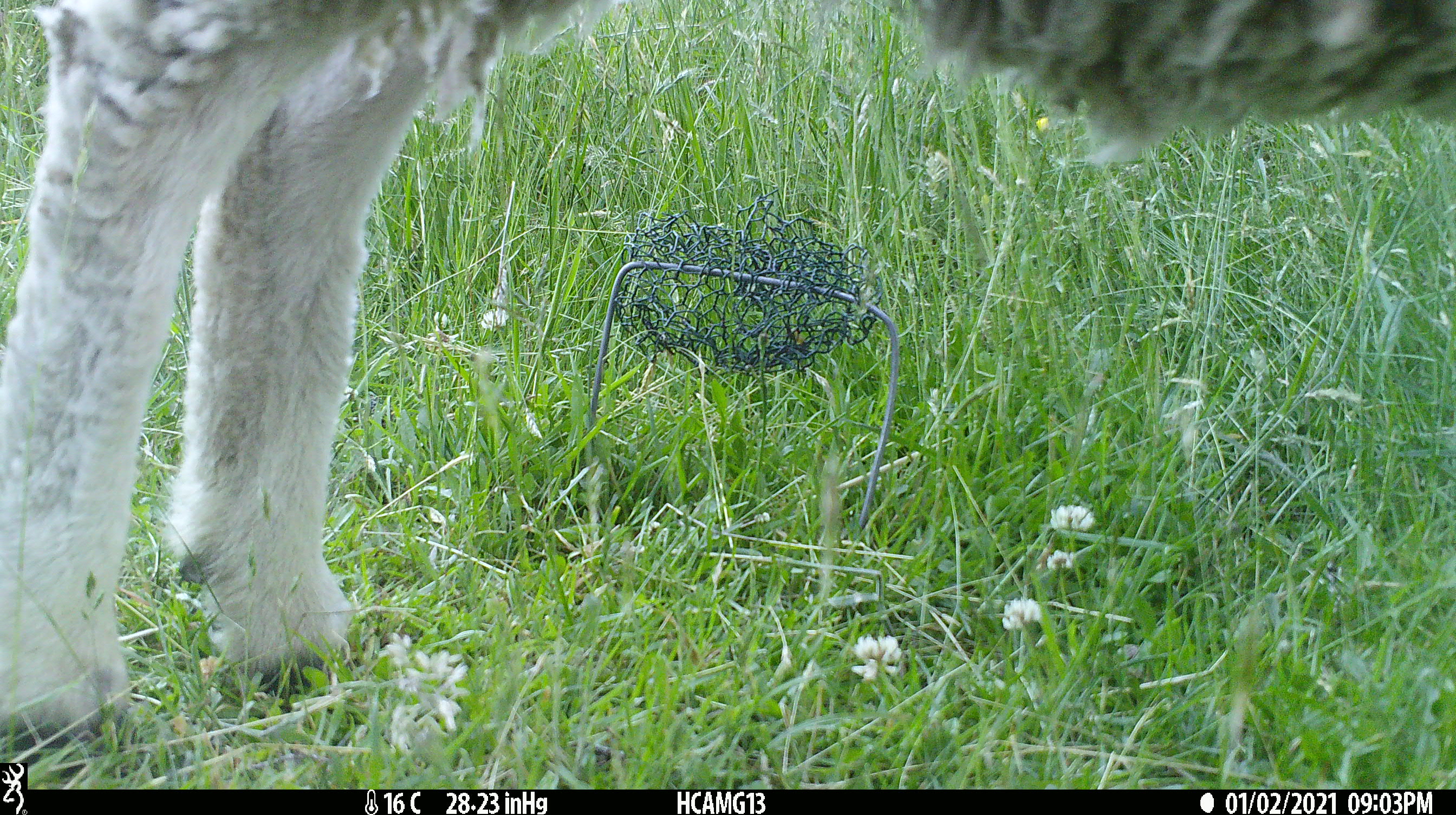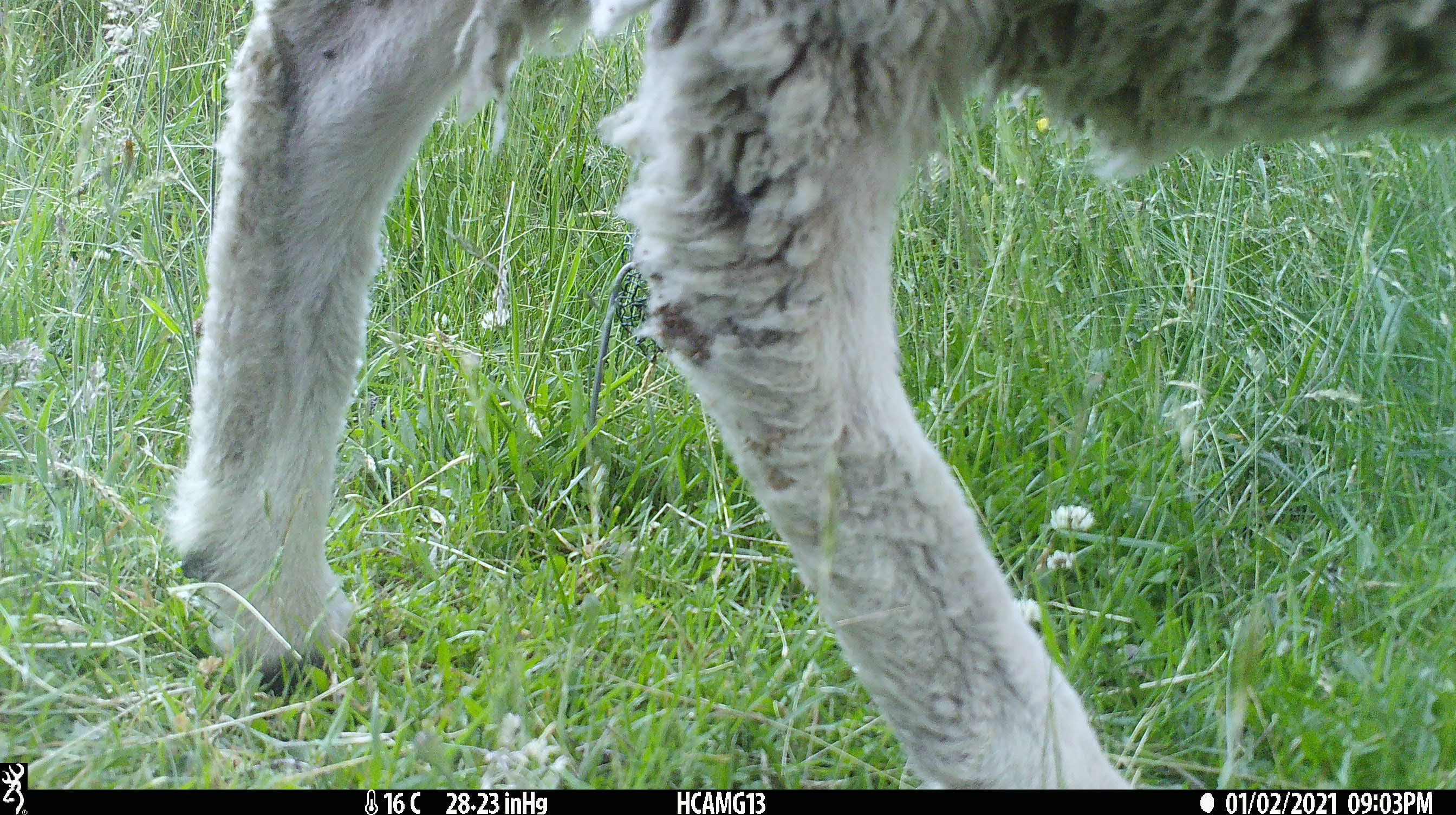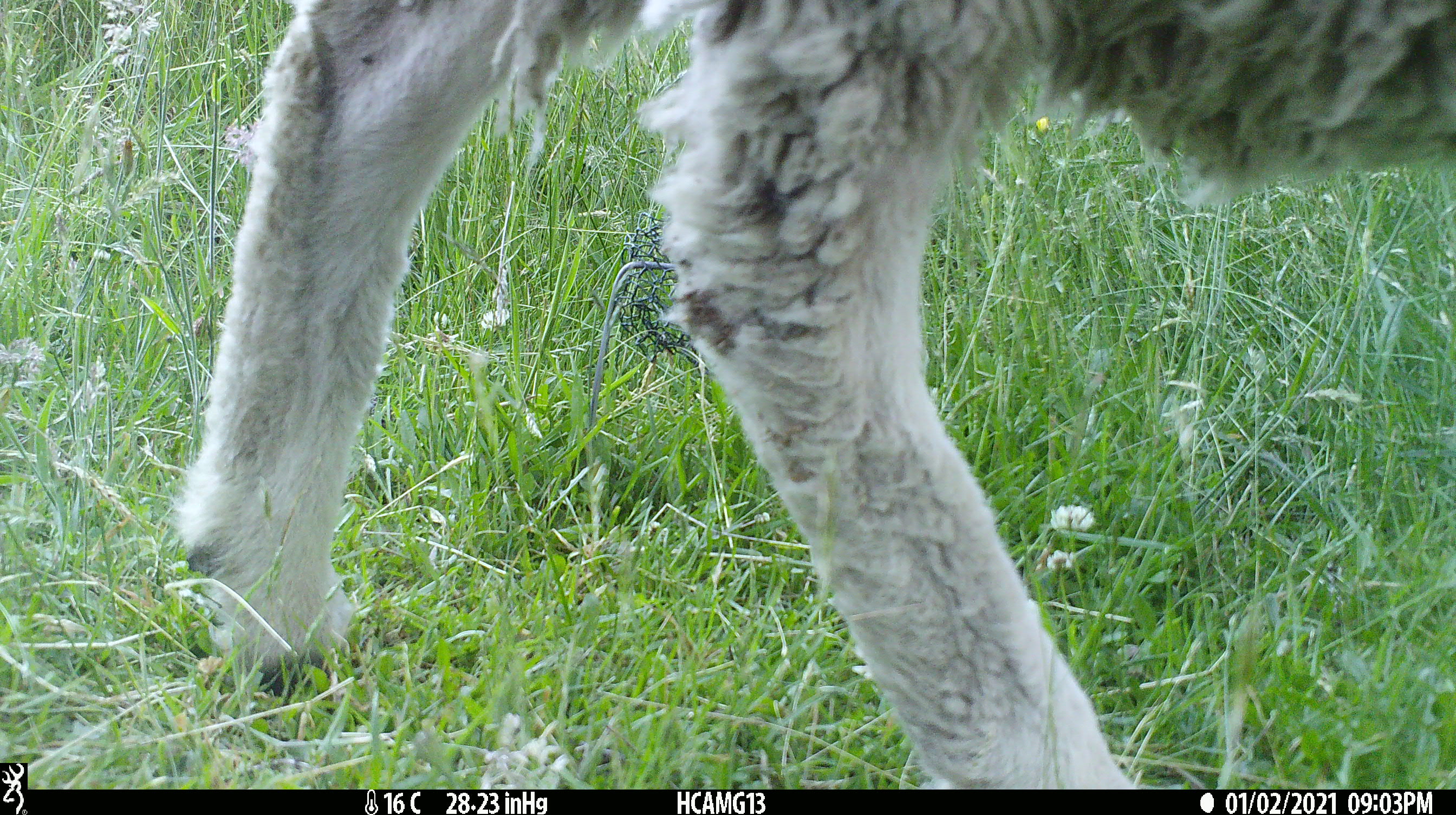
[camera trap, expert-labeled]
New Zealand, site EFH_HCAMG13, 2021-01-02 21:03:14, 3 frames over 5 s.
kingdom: Animalia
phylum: Chordata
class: Mammalia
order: Artiodactyla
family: Bovidae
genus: Ovis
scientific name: Ovis aries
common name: domestic sheep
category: sheep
Sheep (domestic sheep) (Ovis aries).